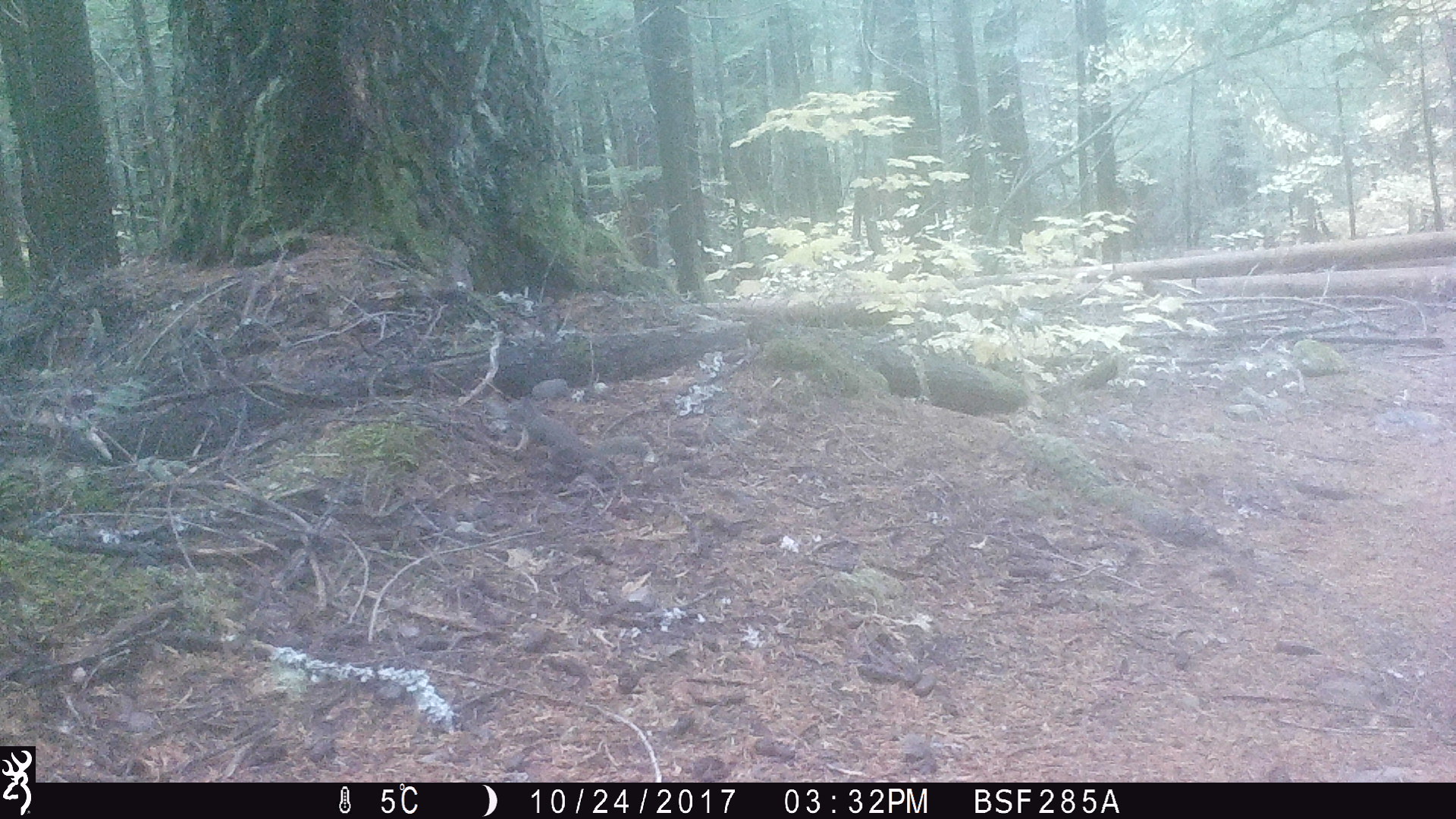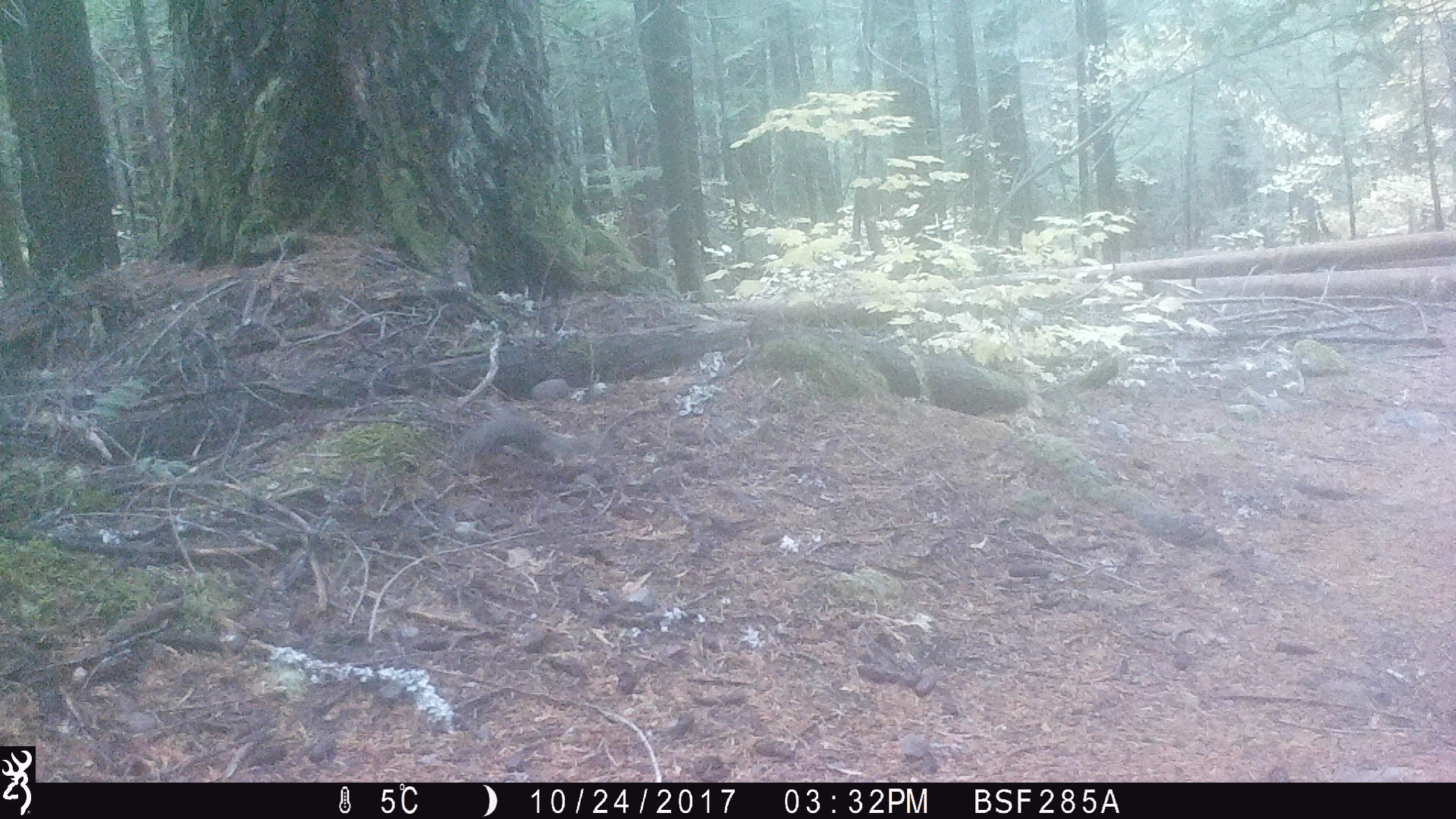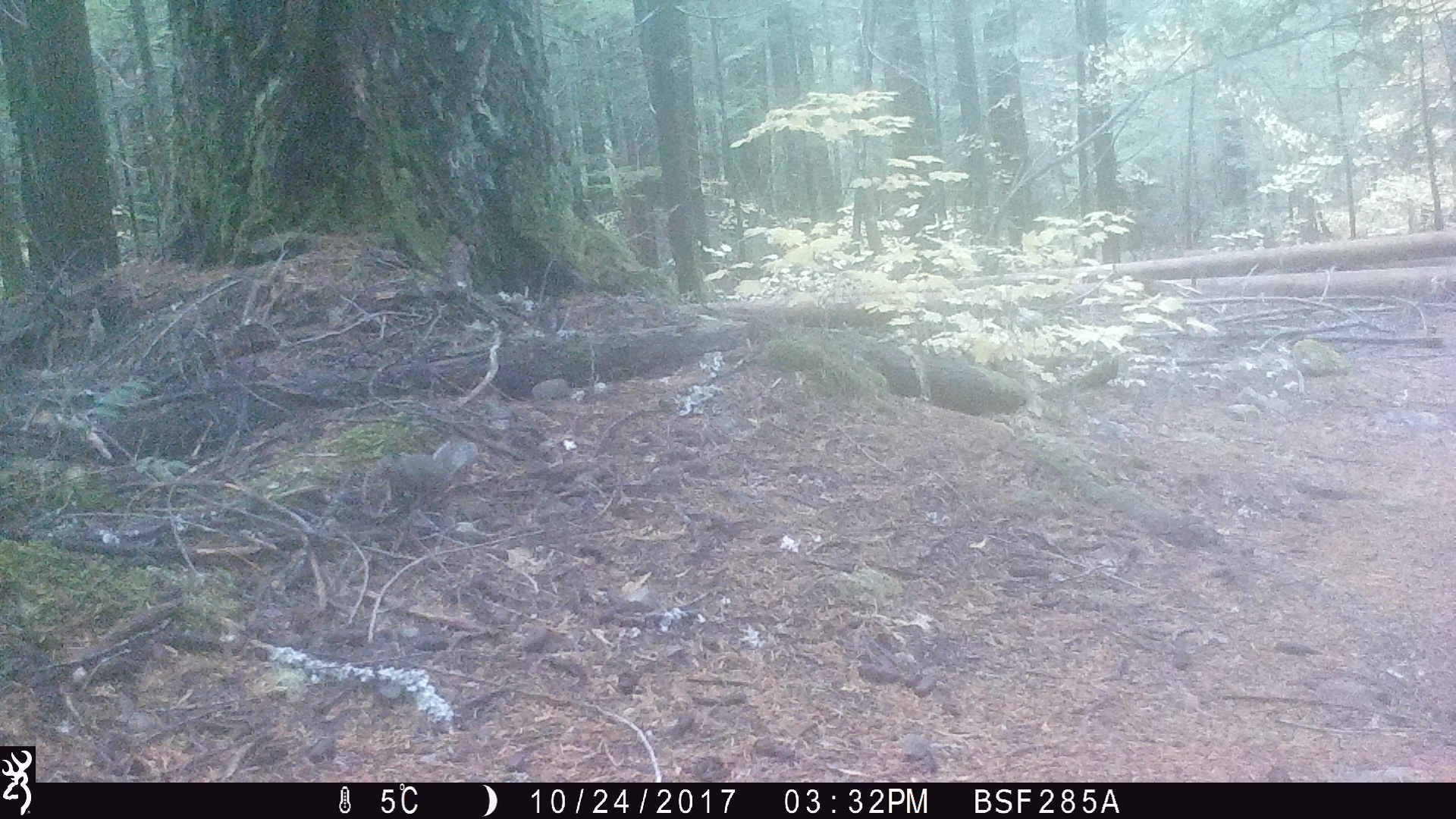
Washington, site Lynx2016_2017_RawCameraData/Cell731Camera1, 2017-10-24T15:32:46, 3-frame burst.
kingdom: Animalia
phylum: Chordata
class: Mammalia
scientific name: Mammalia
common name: small mammal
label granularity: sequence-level